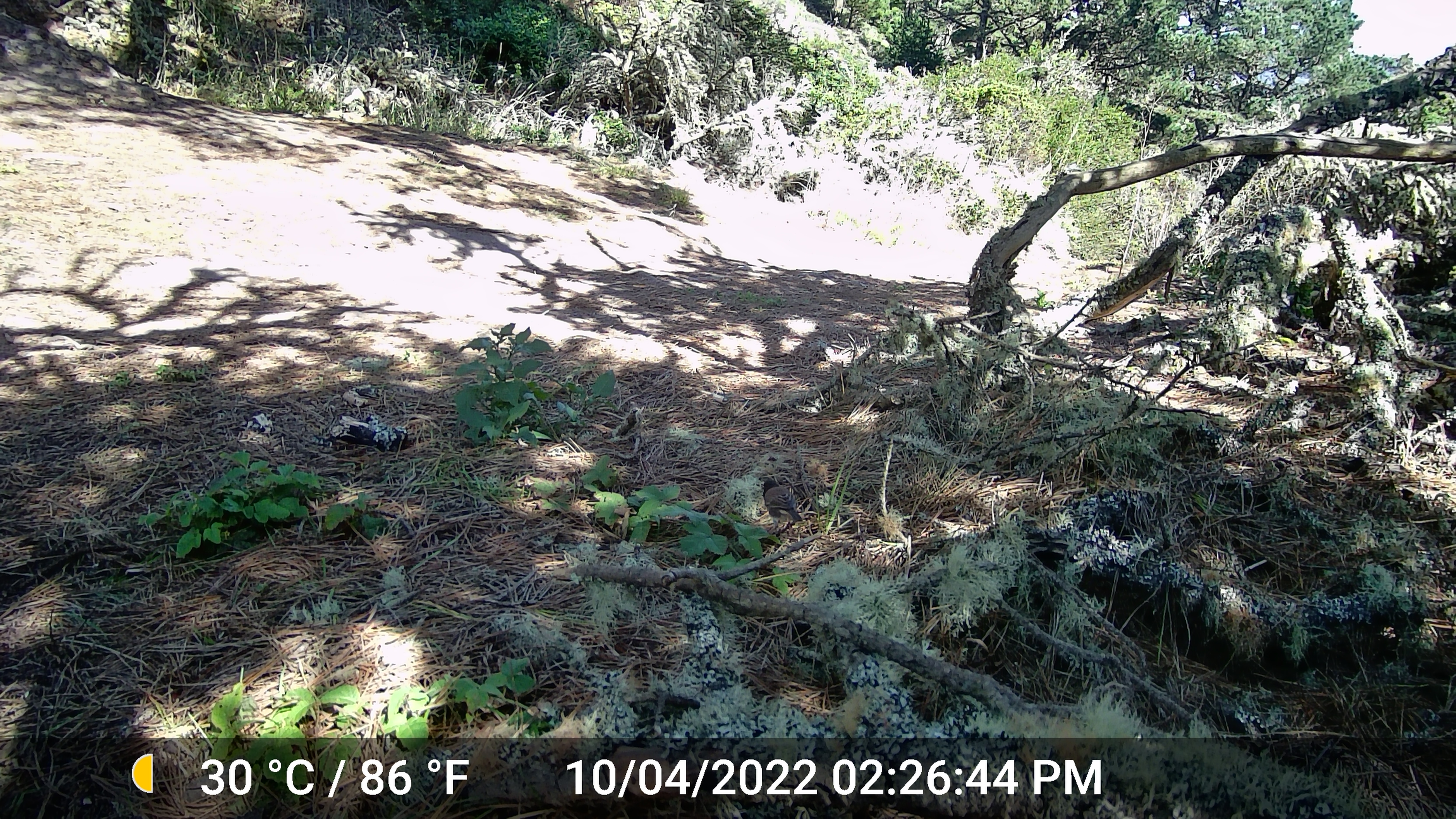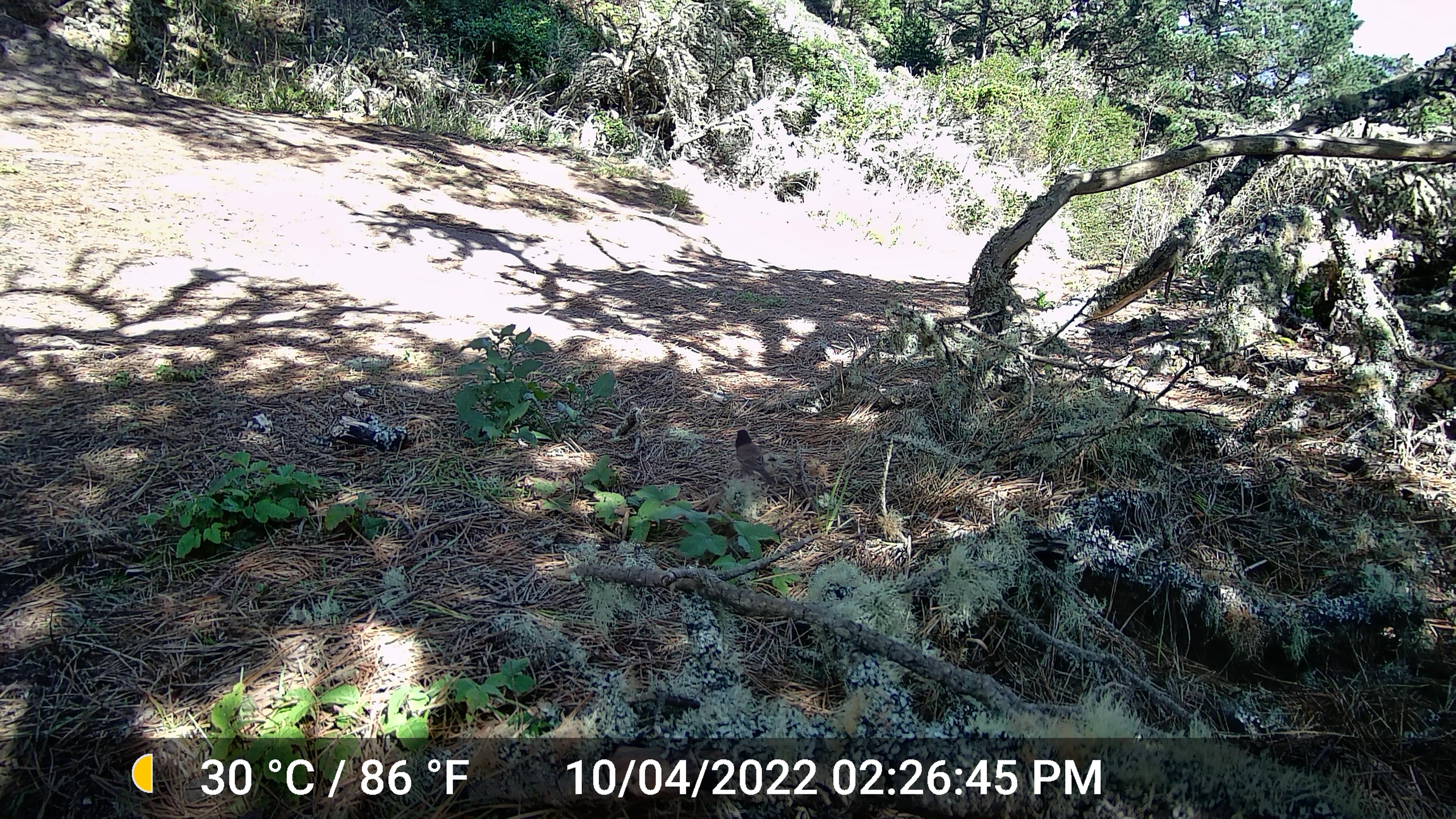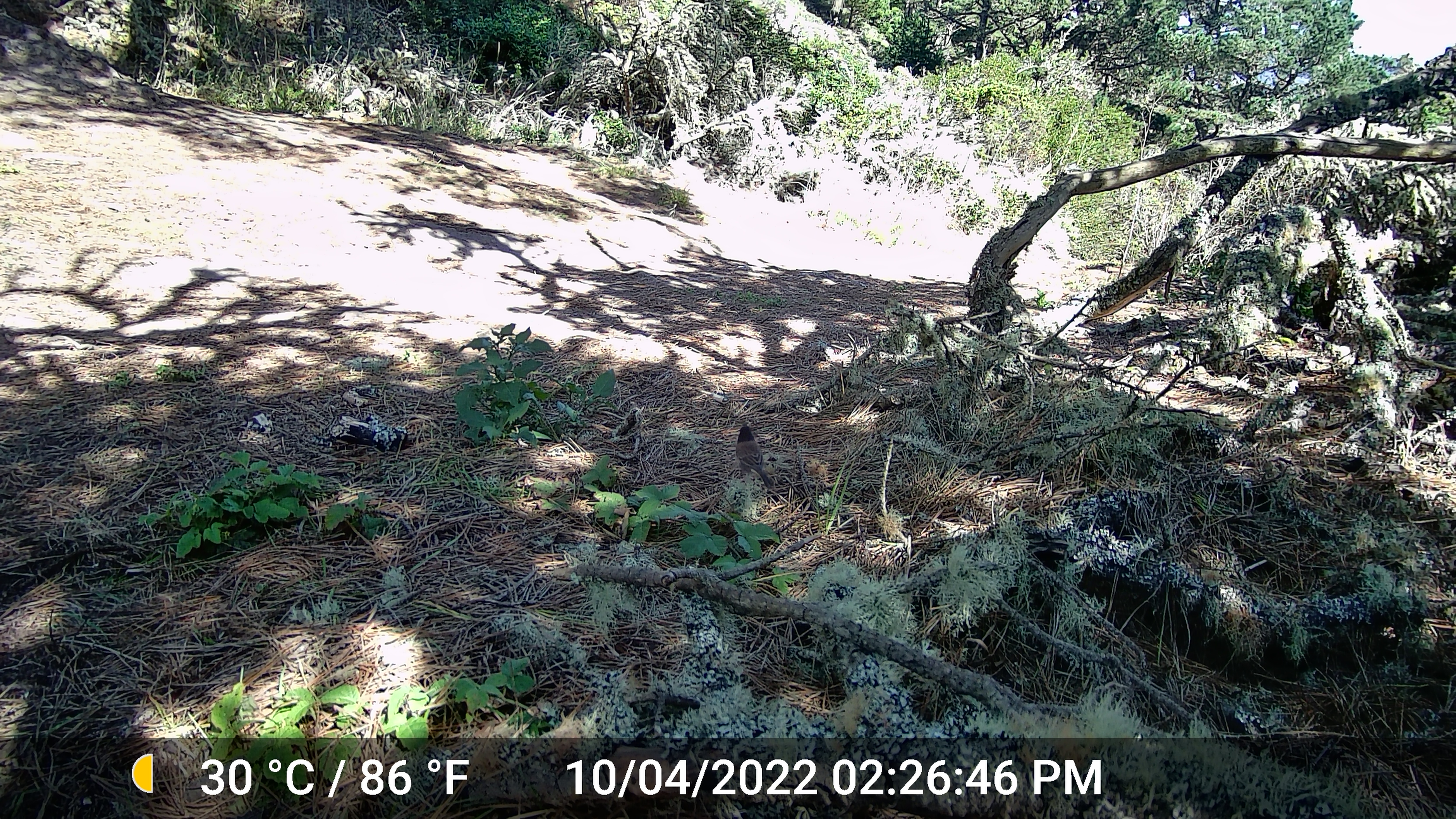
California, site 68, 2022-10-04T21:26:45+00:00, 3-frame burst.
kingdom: Animalia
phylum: Chordata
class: Aves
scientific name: Aves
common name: bird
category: unknown bird